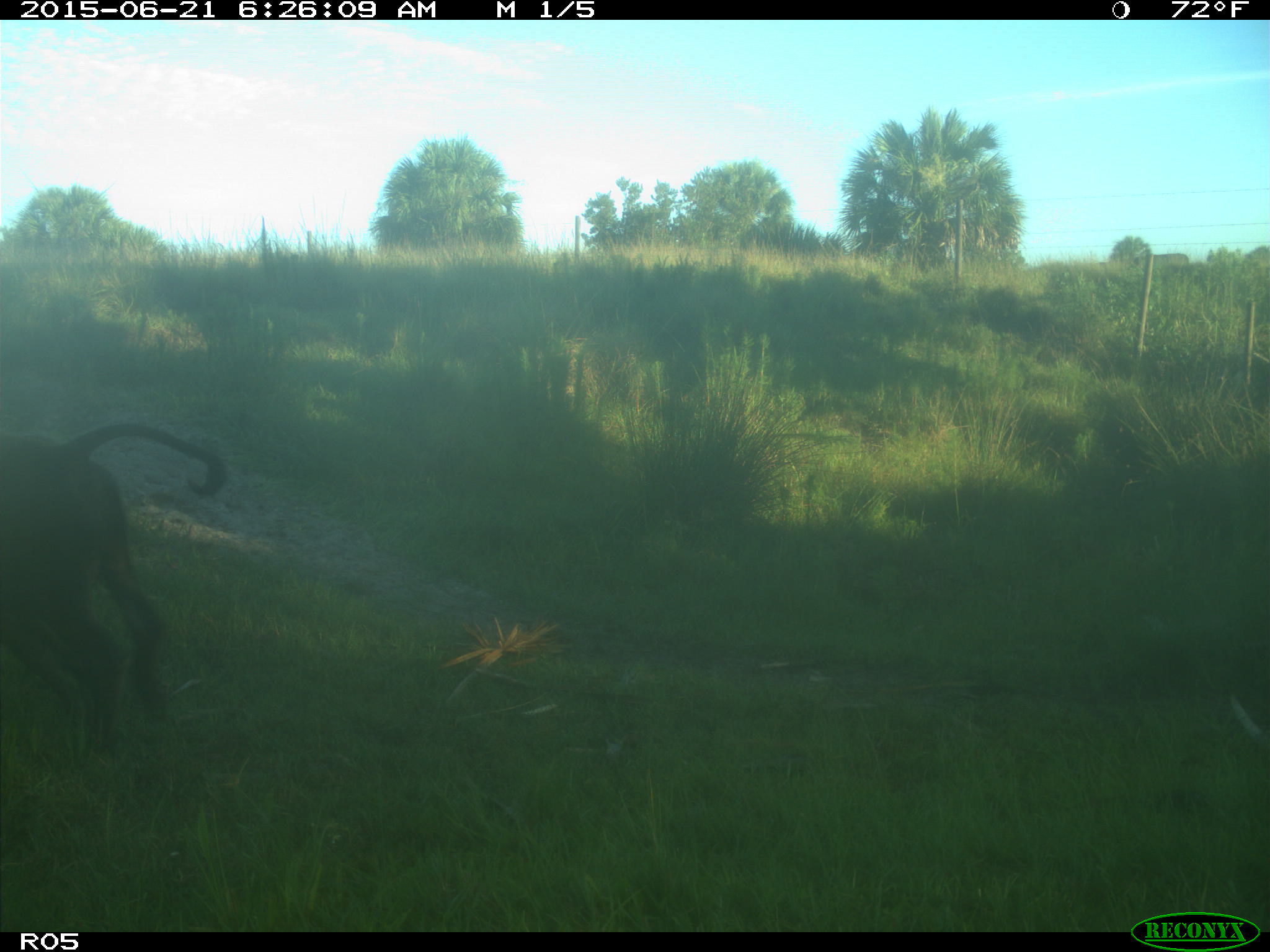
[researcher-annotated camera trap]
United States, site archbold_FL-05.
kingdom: Animalia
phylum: Chordata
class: Mammalia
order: Artiodactyla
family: Bovidae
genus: Bos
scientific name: Bos taurus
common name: domestic cow